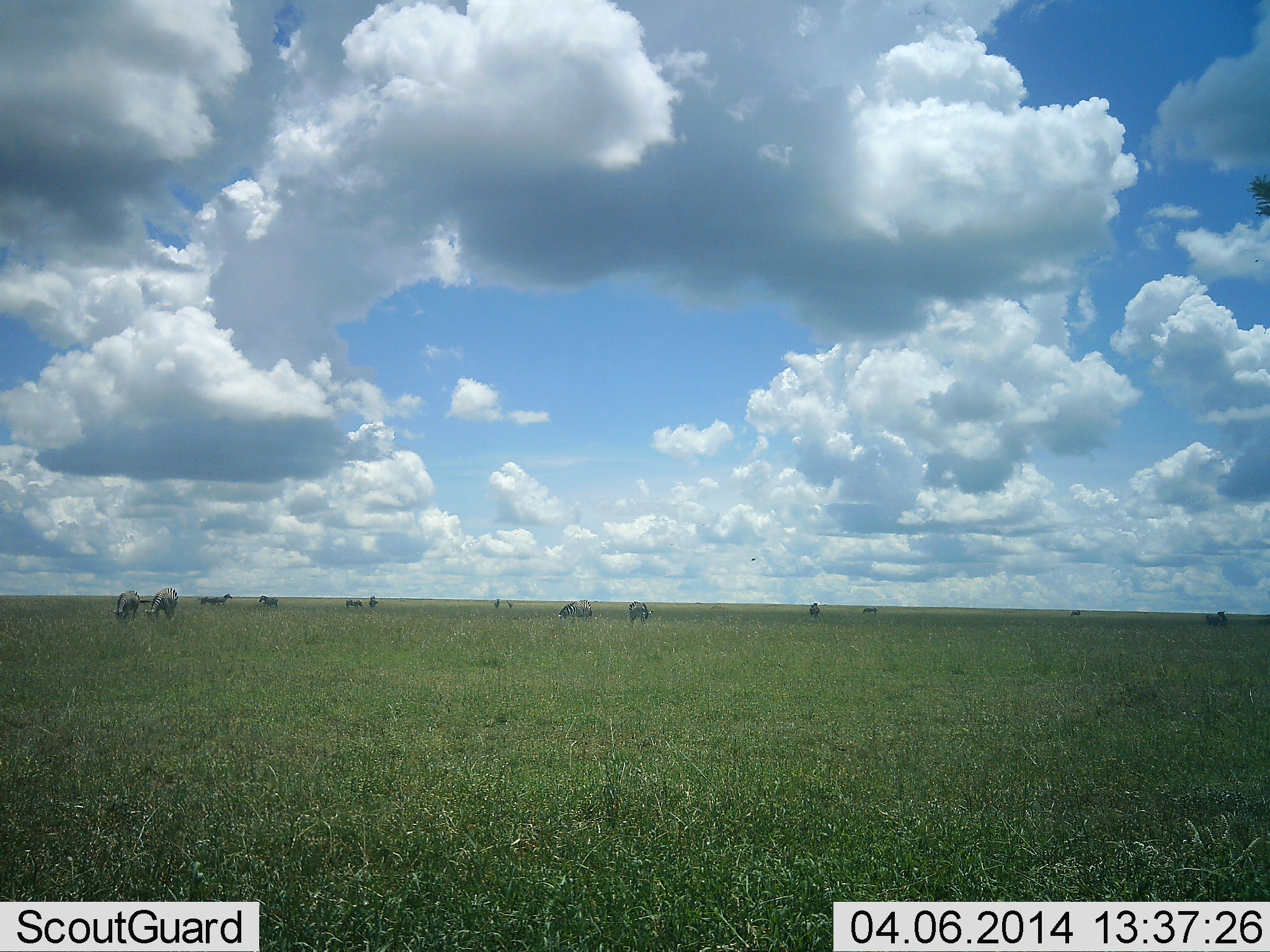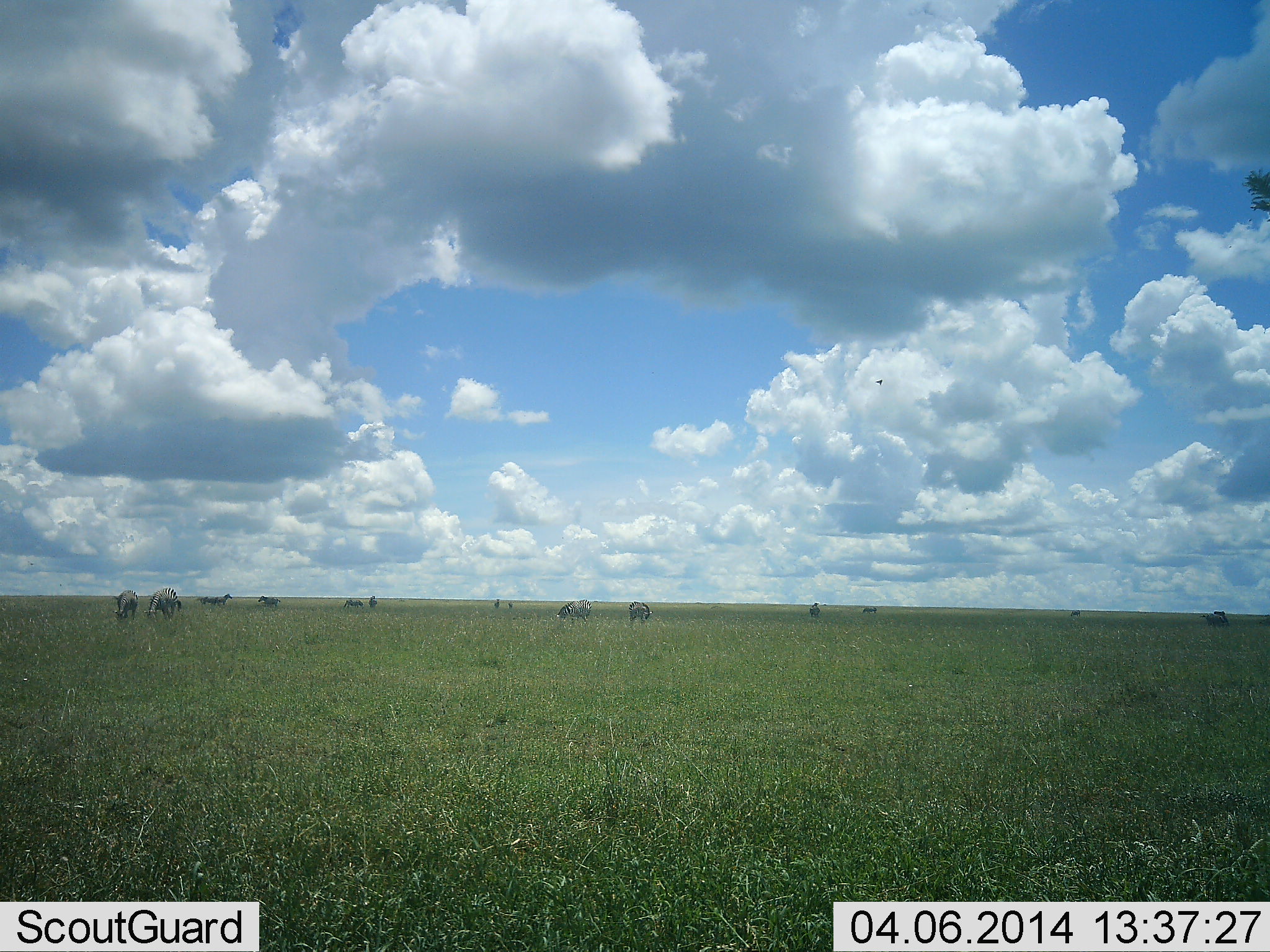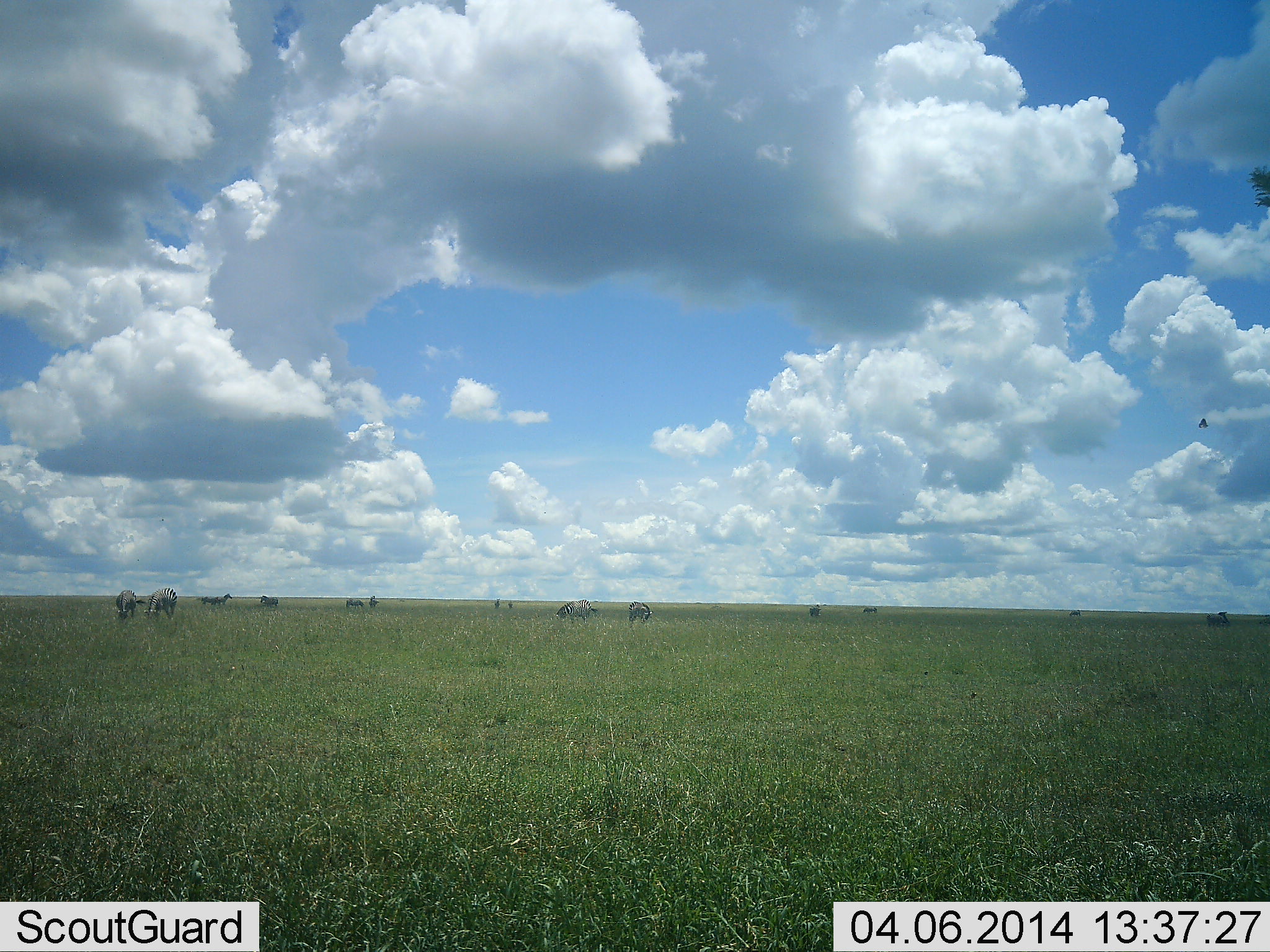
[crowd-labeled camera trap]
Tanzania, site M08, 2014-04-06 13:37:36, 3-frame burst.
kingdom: Animalia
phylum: Chordata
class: Mammalia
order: Artiodactyla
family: Bovidae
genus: Connochaetes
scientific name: Connochaetes taurinus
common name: blue wildebeest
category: wildebeest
Wildebeest (blue wildebeest) (Connochaetes taurinus), count 11-50. Behavior (volunteer vote fractions): standing 37%, resting 0%, moving 11%, interacting 11%. Young present (vote fraction): 0%. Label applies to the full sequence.